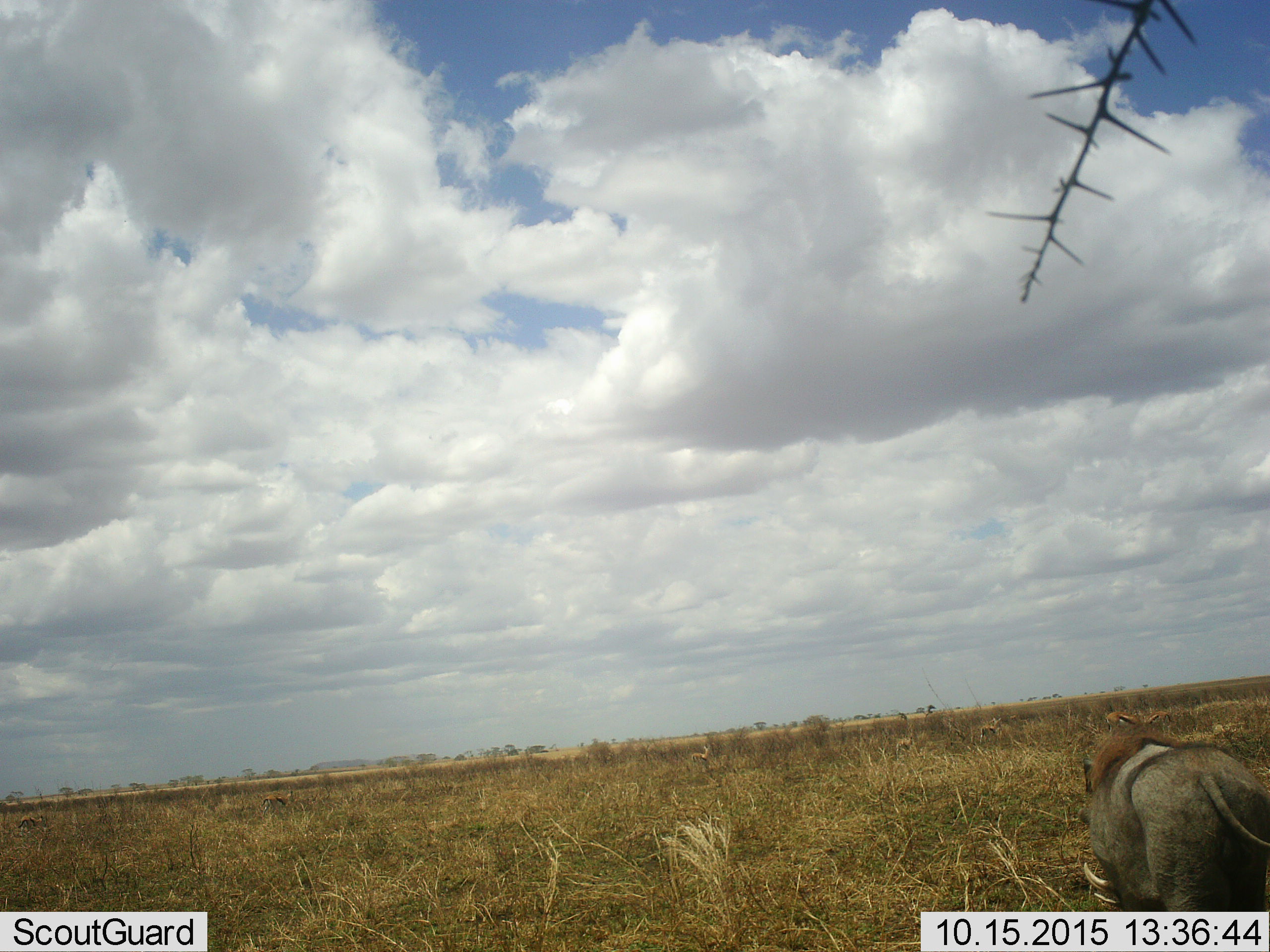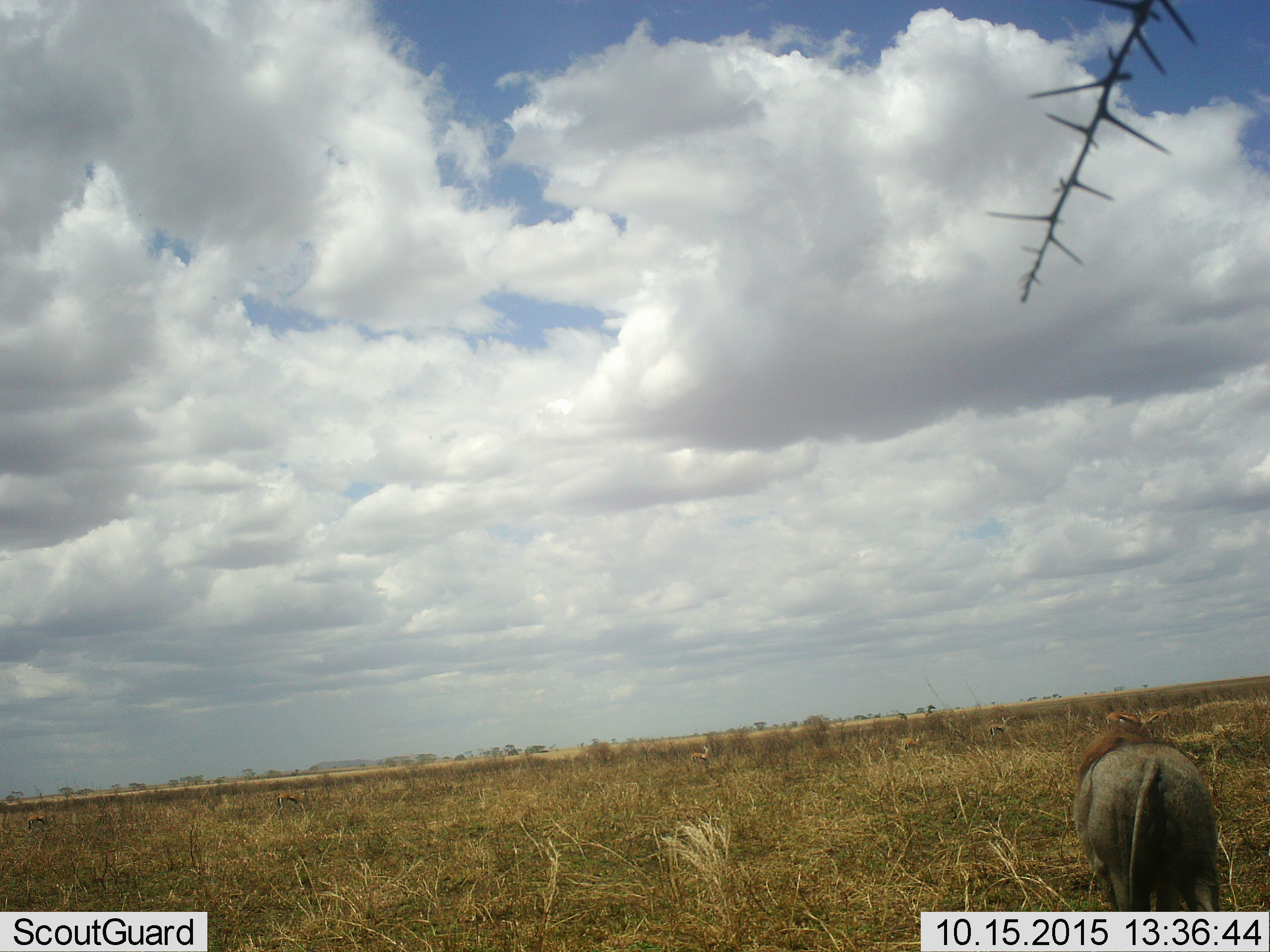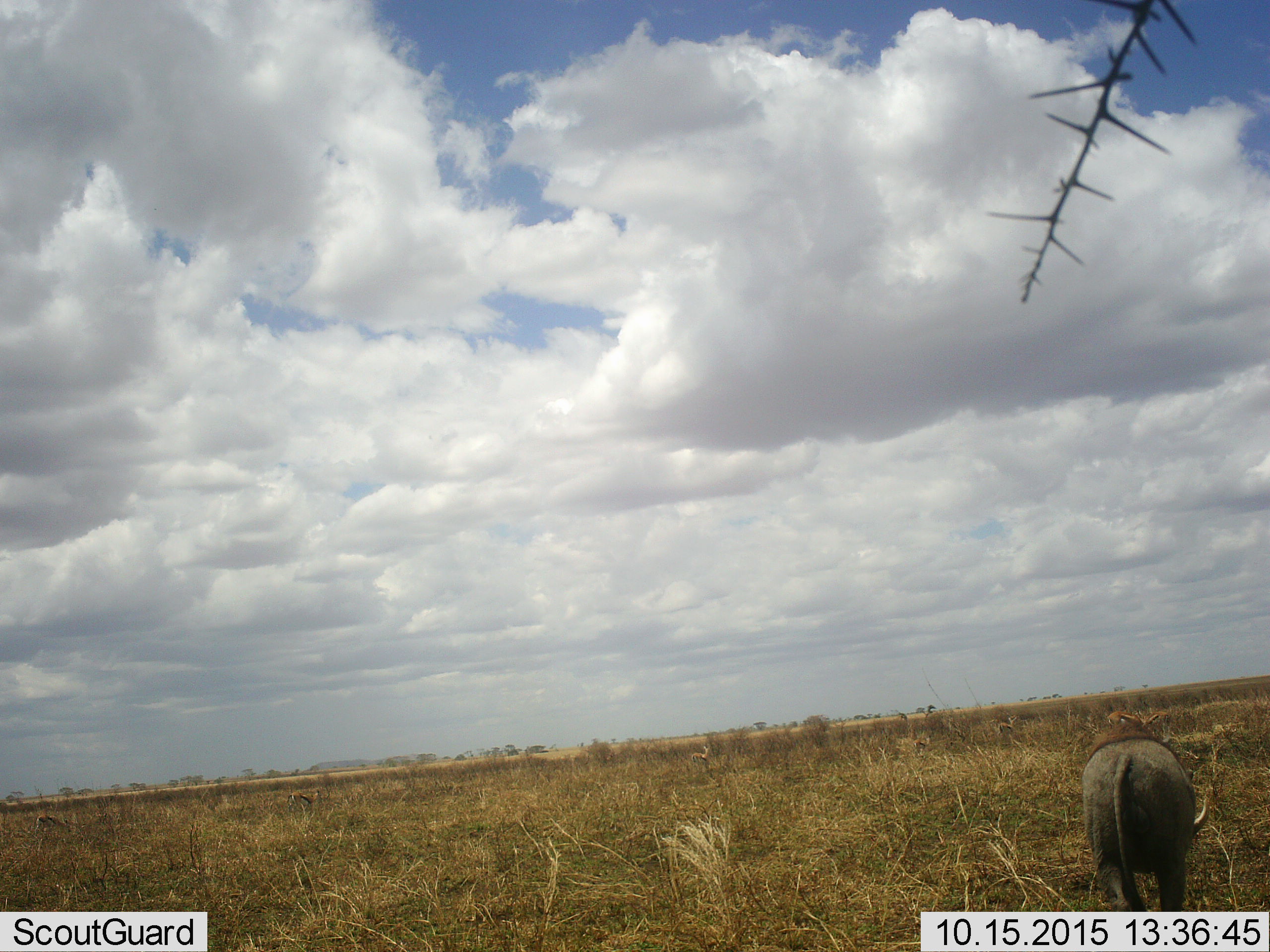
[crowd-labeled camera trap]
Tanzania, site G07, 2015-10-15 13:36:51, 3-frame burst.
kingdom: Animalia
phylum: Chordata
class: Mammalia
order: Artiodactyla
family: Bovidae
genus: Eudorcas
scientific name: Eudorcas thomsonii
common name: thomson's gazelle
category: gazellethomsons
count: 6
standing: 57%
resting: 0%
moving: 86%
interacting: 0%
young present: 0%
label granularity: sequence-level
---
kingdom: Animalia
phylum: Chordata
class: Mammalia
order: Artiodactyla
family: Suidae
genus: Phacochoerus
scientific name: Phacochoerus africanus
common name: warthog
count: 1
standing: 11%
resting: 0%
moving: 89%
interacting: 0%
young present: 0%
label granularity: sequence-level